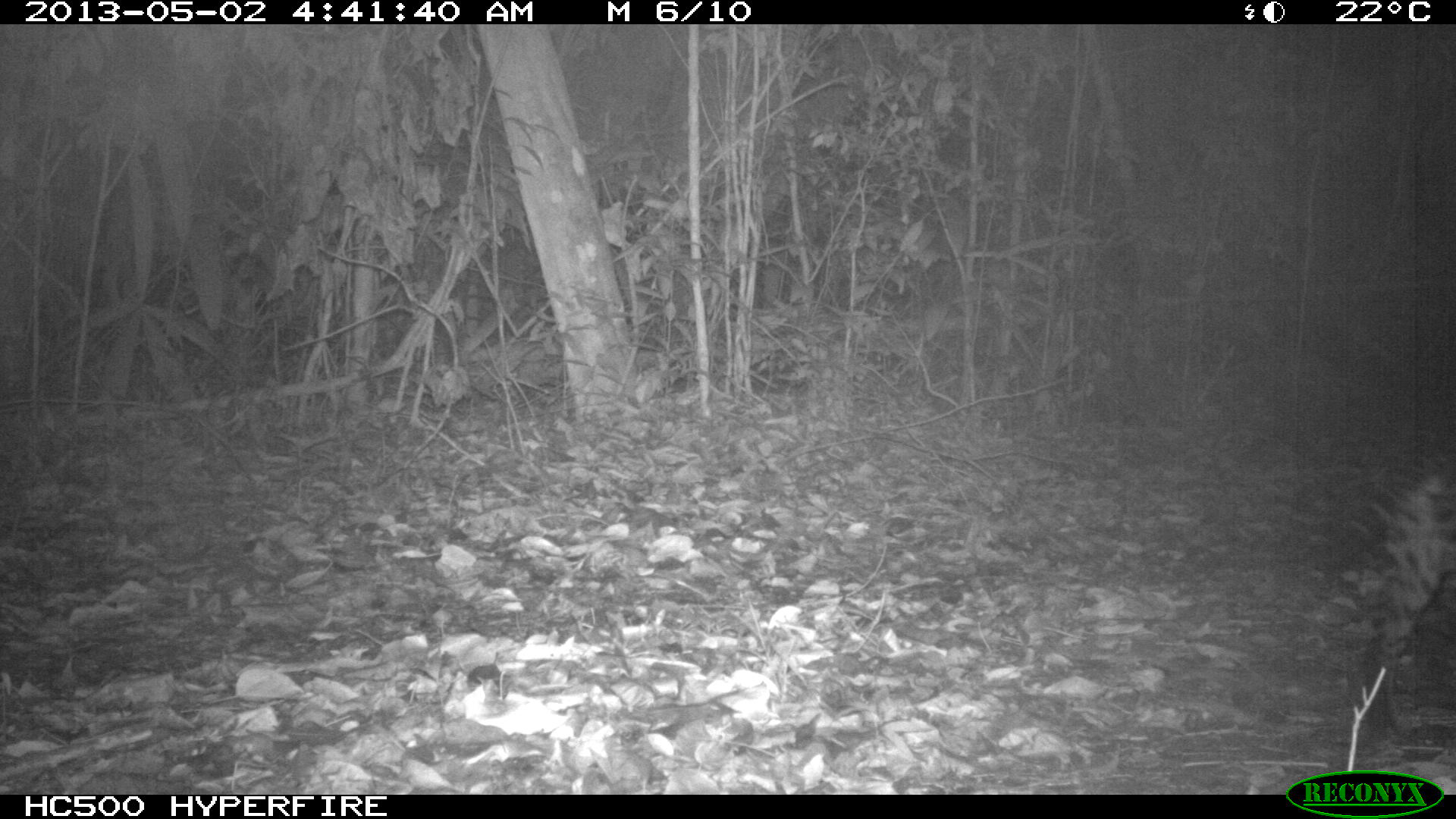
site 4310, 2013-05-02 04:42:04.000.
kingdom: Animalia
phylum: Chordata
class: Mammalia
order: Carnivora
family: Felidae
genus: Leopardus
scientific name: Leopardus pardalis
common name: ocelot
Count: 1.